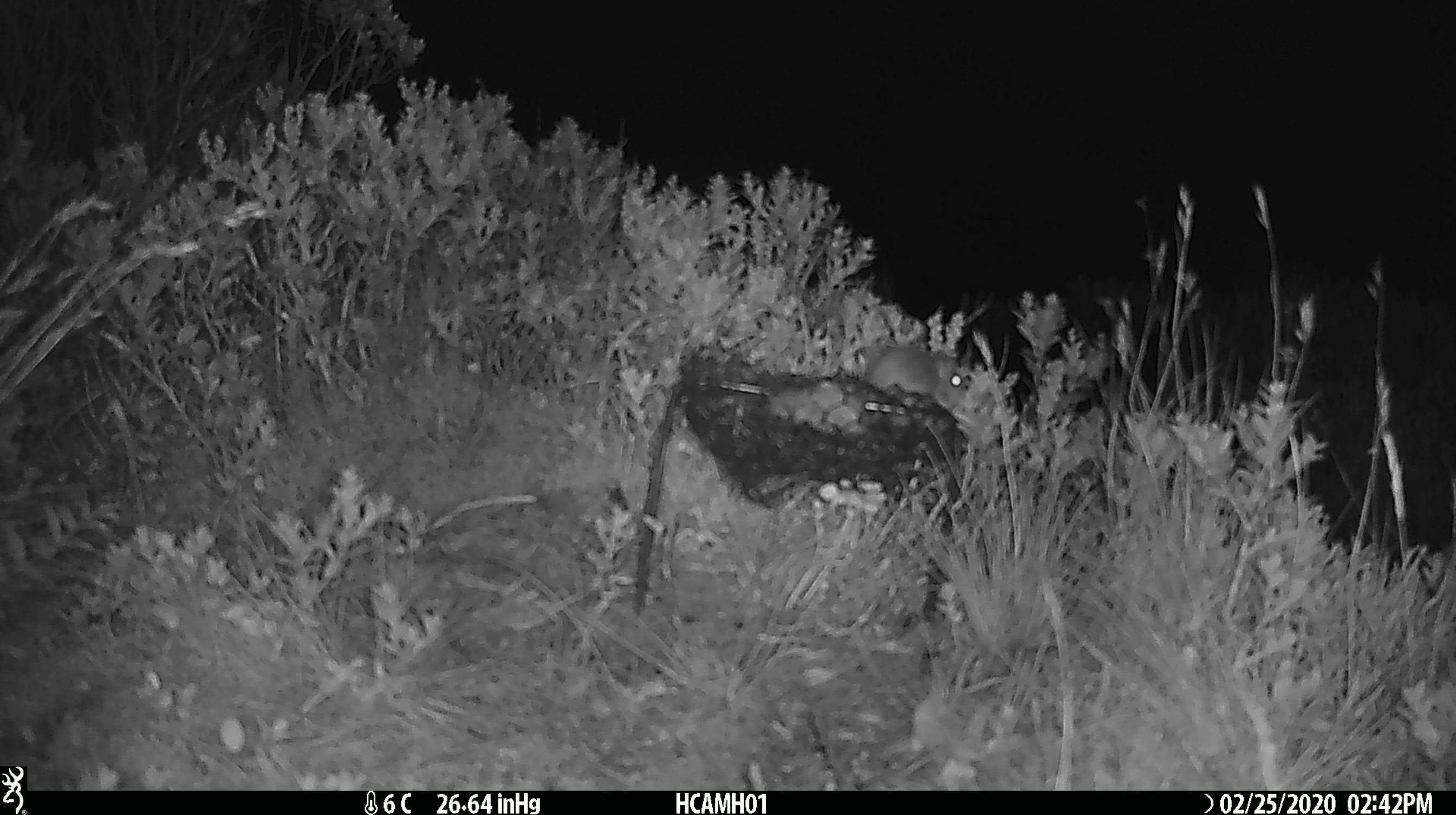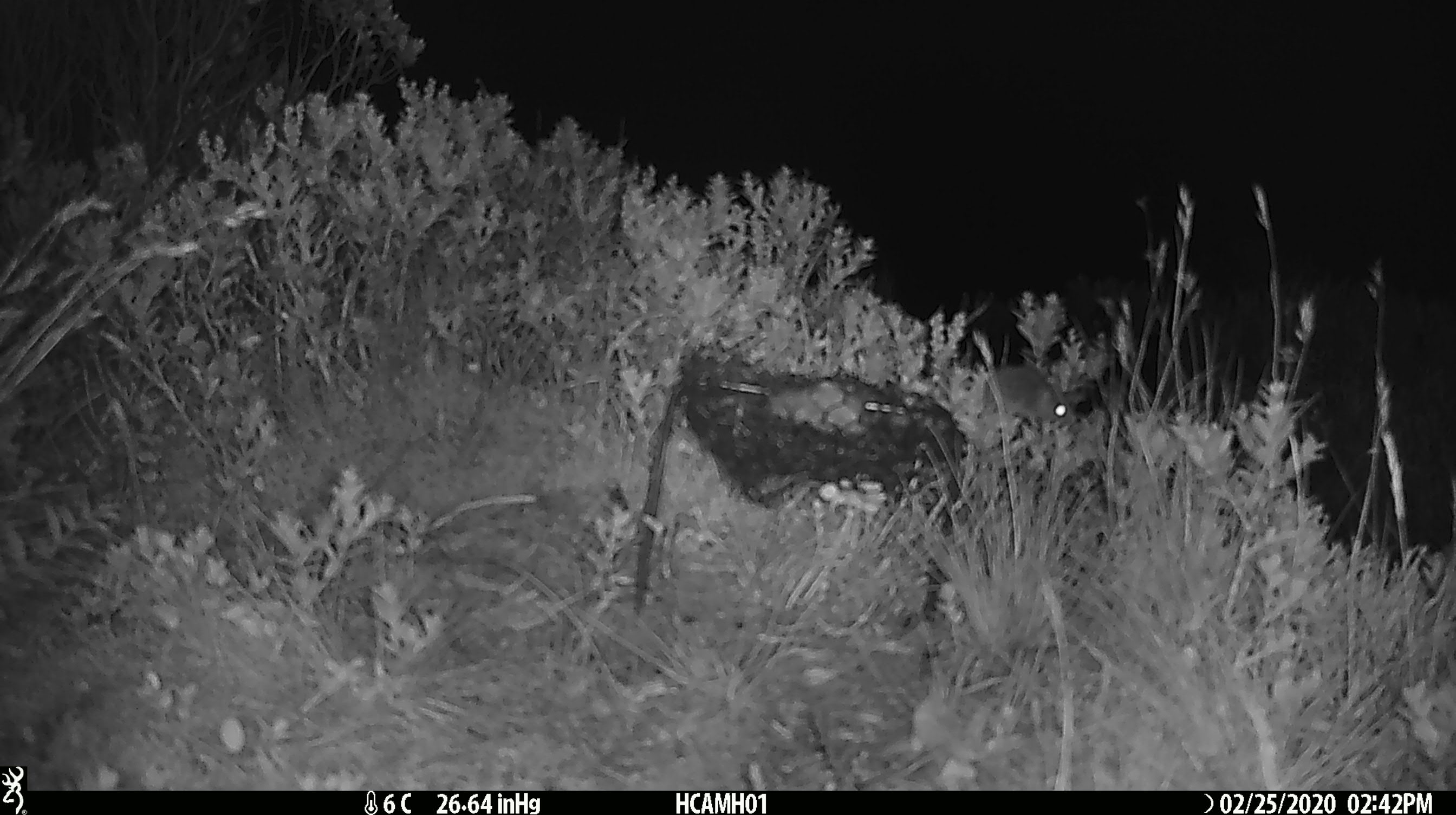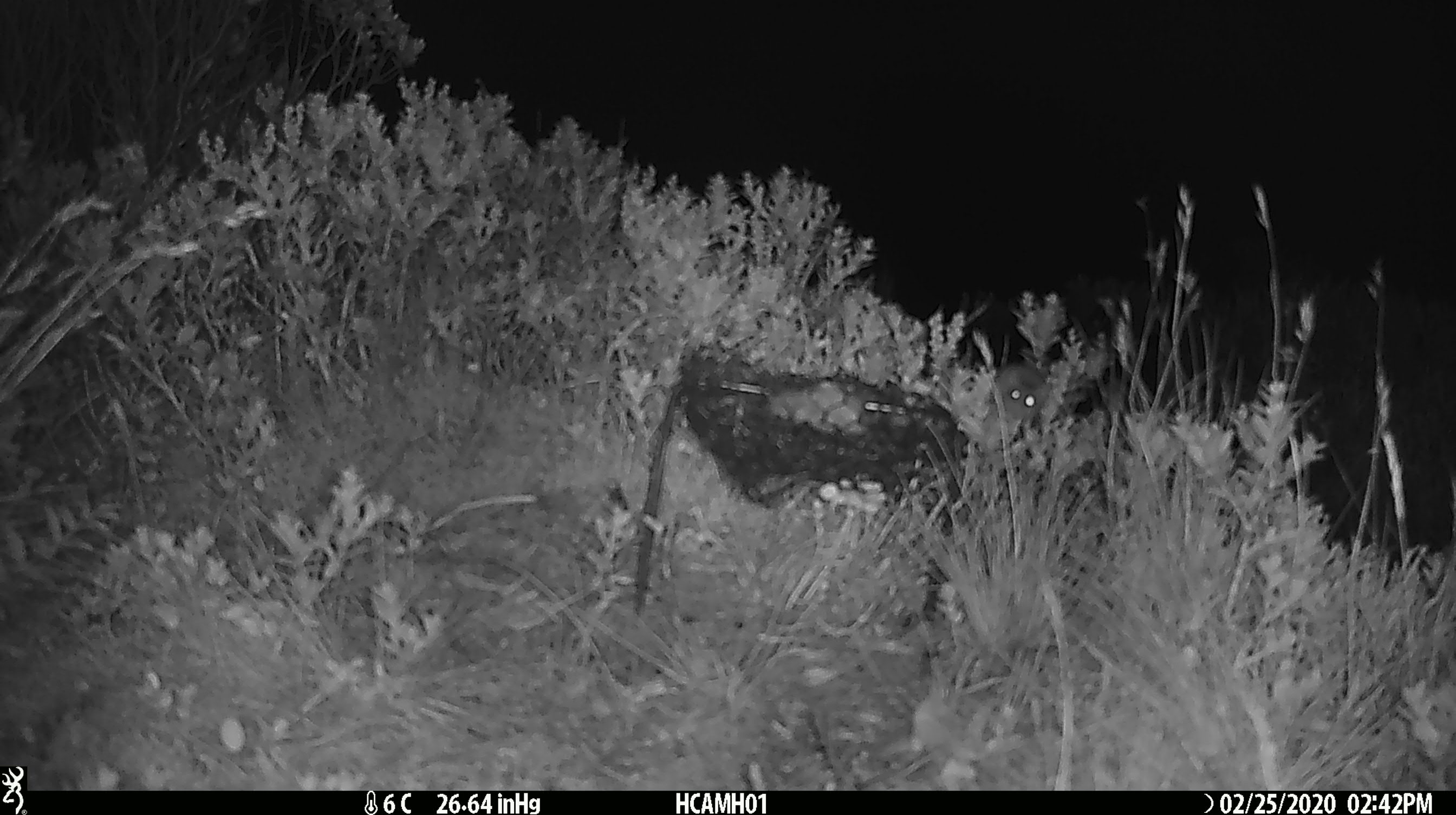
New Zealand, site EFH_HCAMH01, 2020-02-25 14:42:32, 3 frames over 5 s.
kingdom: Animalia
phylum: Chordata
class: Mammalia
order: Rodentia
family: Muridae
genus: Mus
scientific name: Mus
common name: mouse